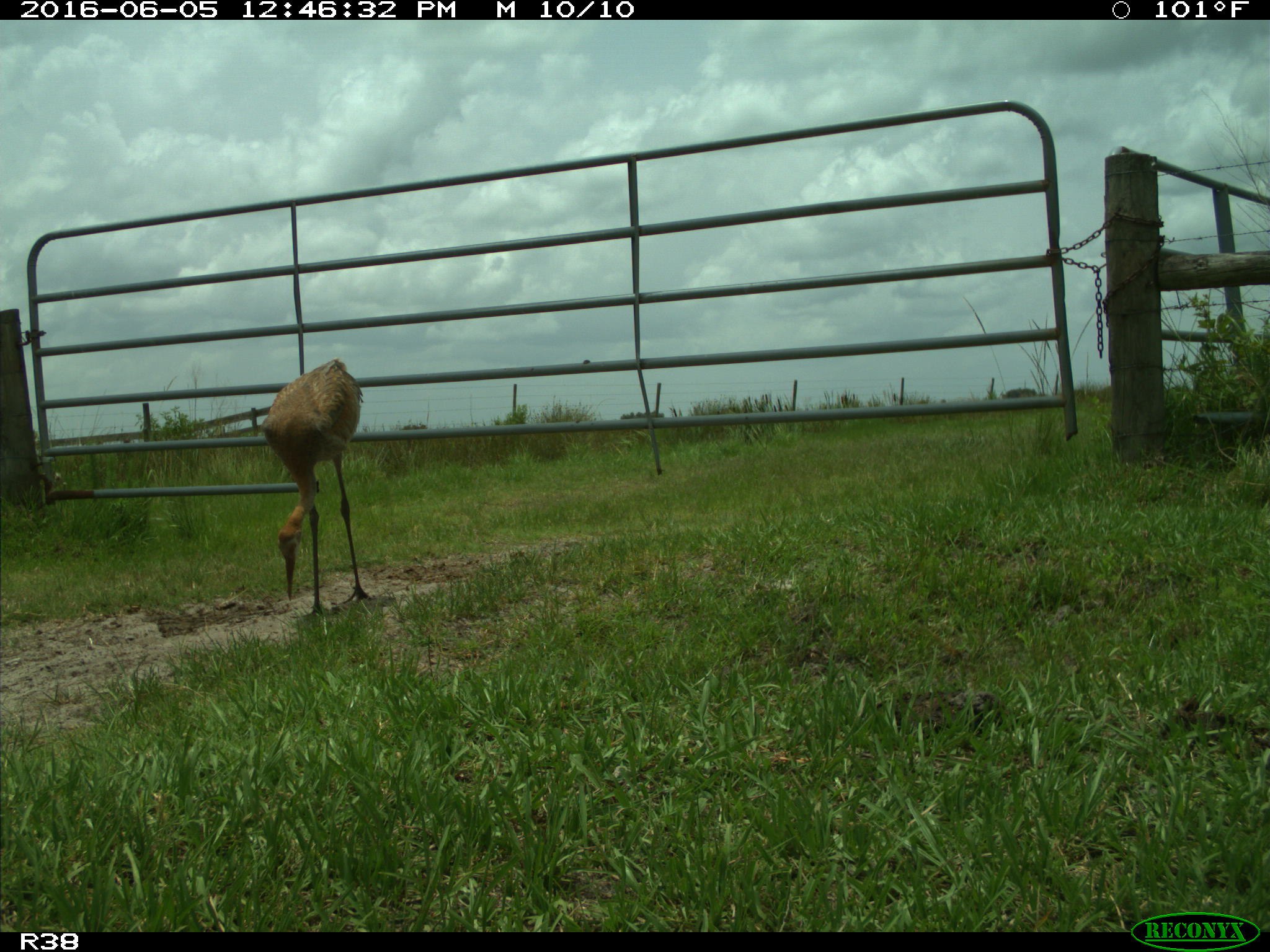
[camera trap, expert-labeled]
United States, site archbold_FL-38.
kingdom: Animalia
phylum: Chordata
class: Aves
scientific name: Aves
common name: birds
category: unidentified bird